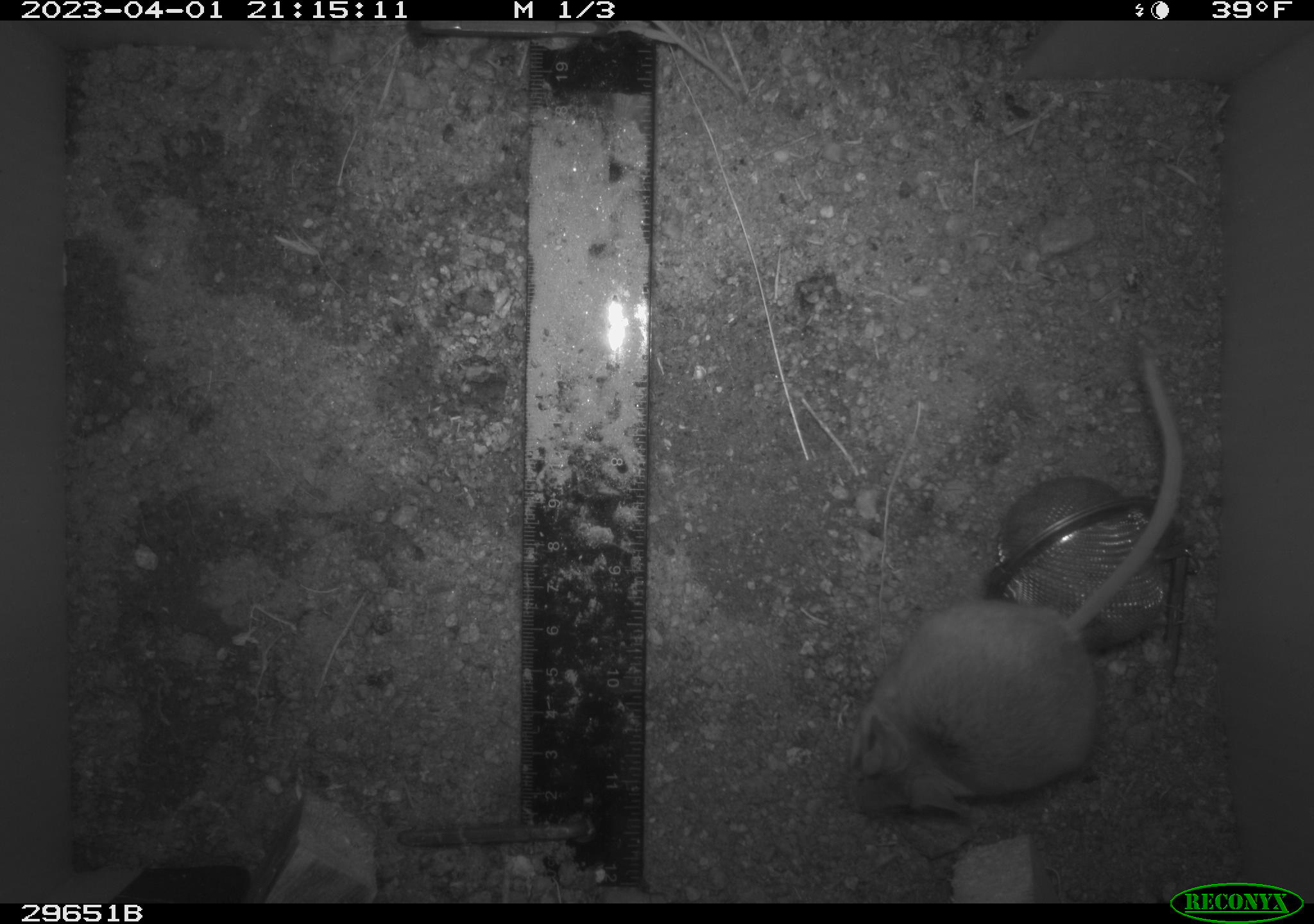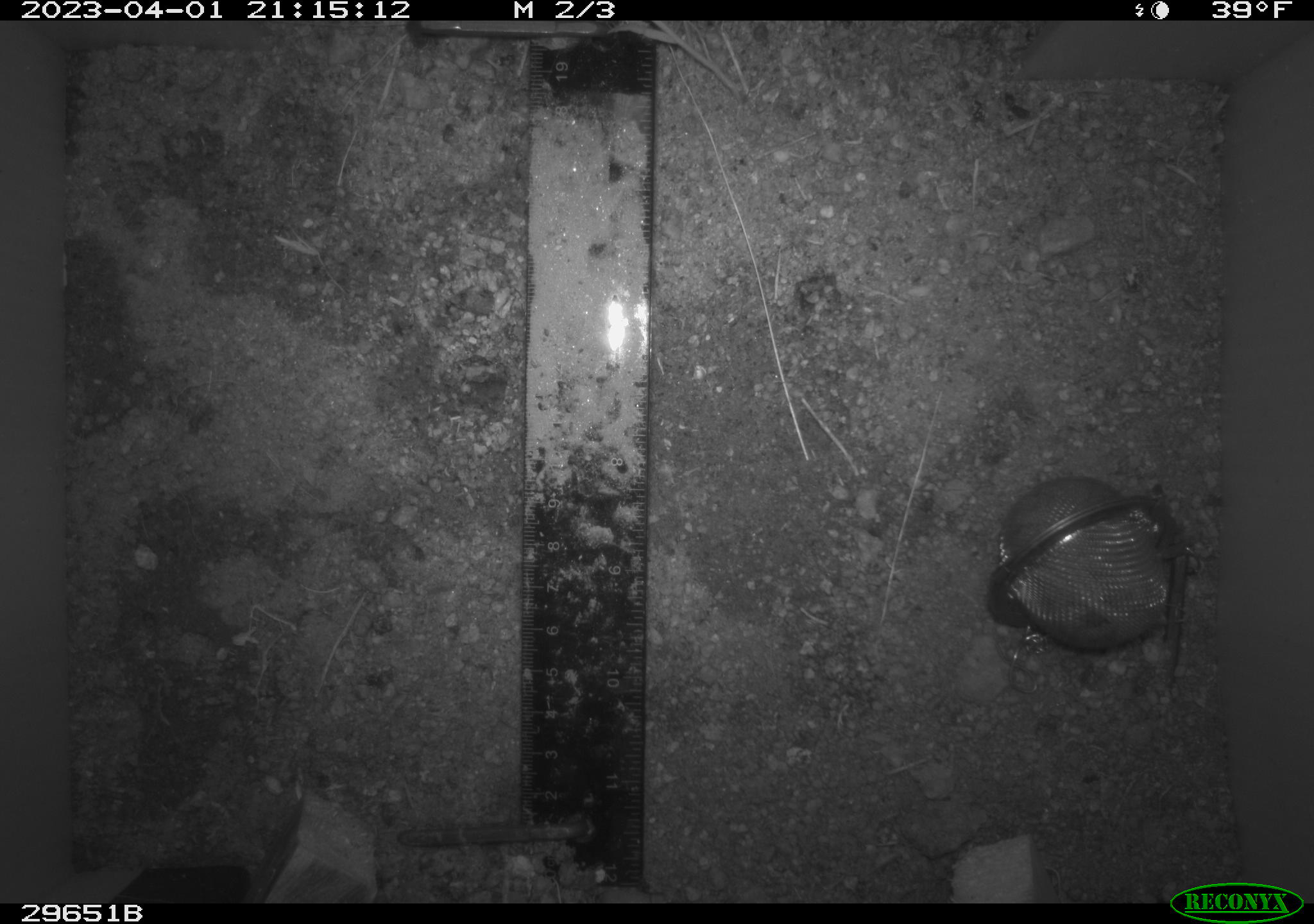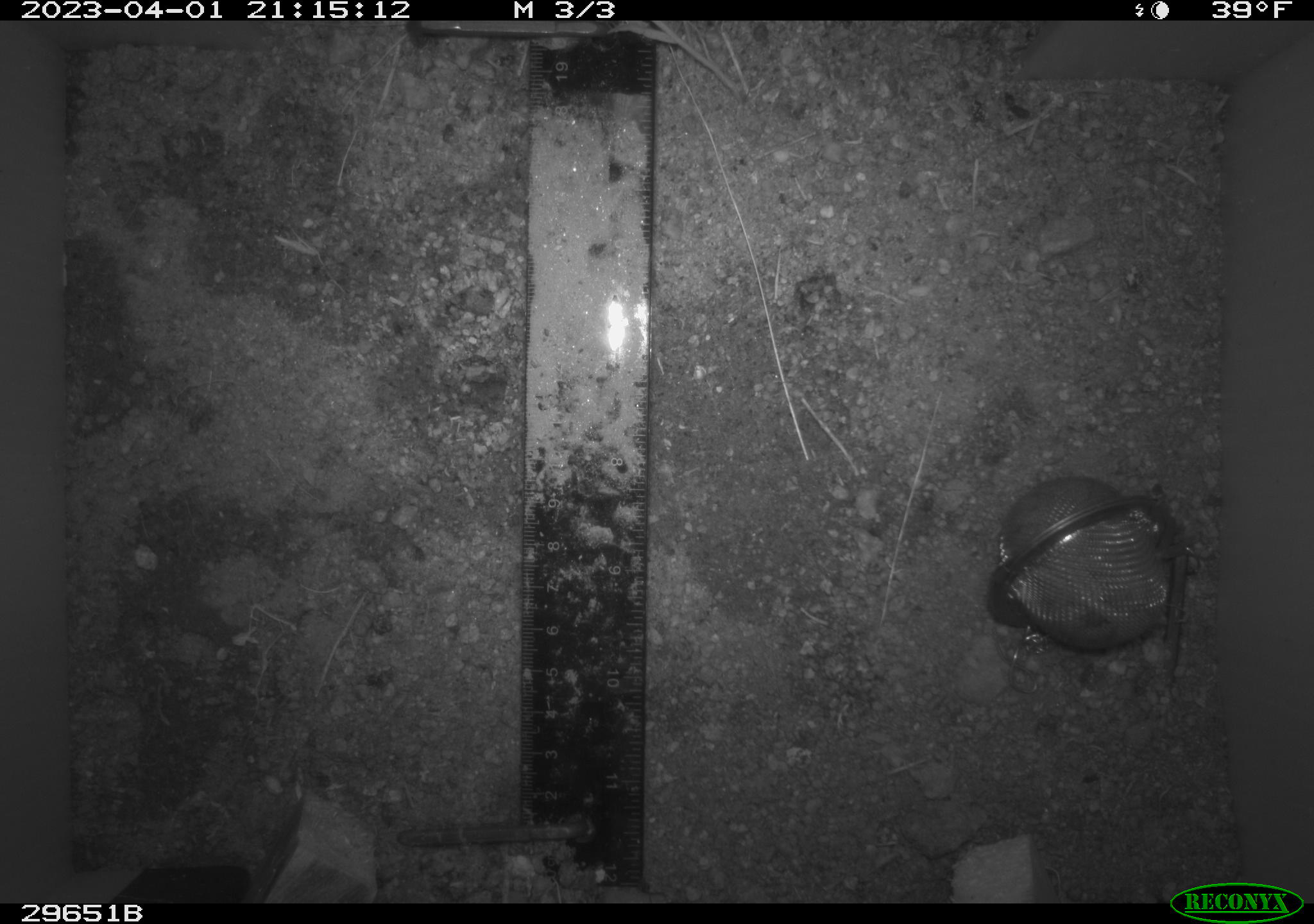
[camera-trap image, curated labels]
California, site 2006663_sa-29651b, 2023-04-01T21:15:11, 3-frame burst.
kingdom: Animalia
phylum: Chordata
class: Mammalia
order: Rodentia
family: Cricetidae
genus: Peromyscus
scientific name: Peromyscus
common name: deer mice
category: peromyscus species